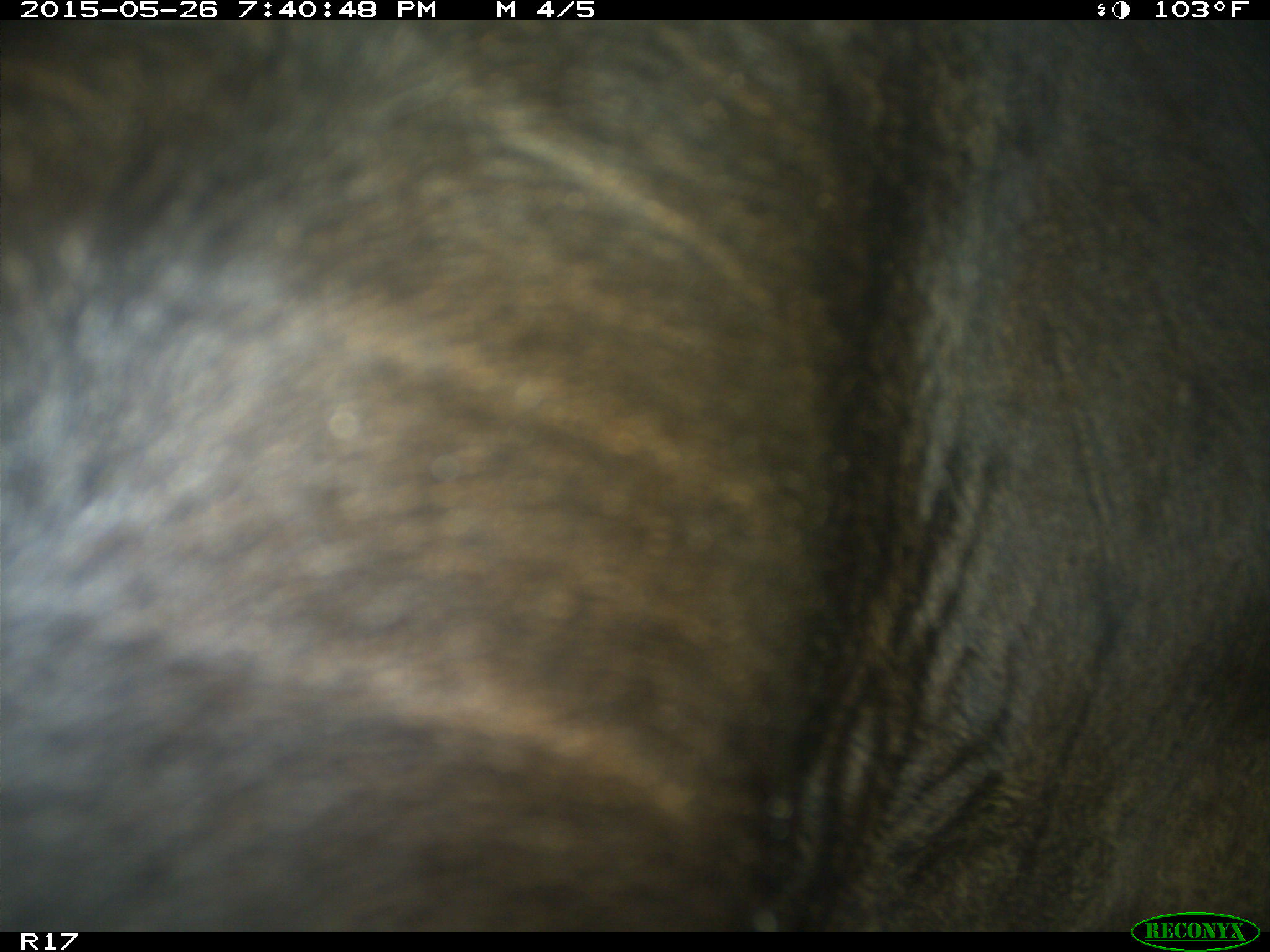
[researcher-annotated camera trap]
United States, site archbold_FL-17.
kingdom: Animalia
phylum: Chordata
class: Mammalia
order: Artiodactyla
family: Bovidae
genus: Bos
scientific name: Bos taurus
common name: domestic cow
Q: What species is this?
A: Bos taurus (domestic cow).